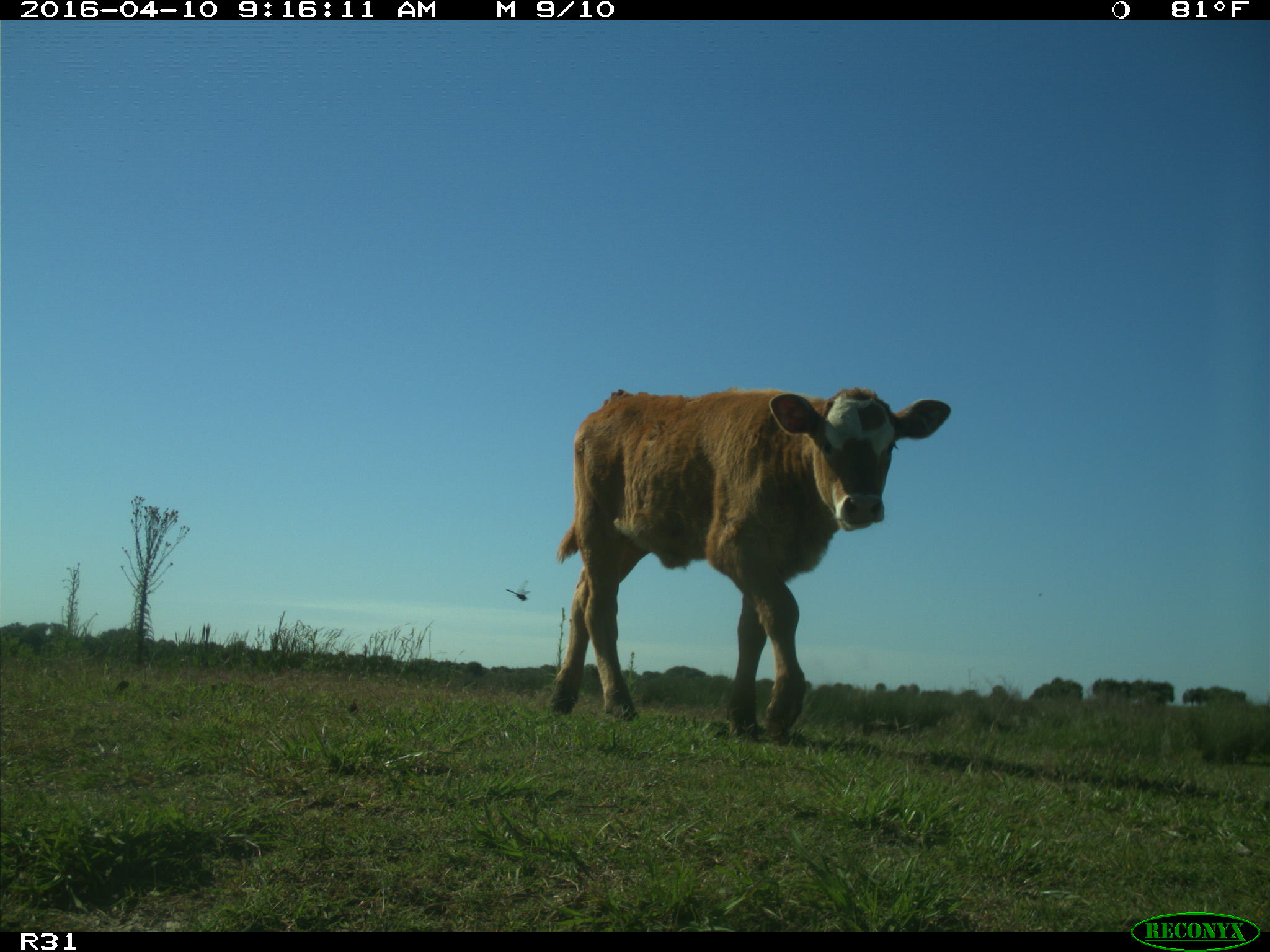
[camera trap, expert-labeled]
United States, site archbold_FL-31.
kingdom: Animalia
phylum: Chordata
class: Mammalia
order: Artiodactyla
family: Bovidae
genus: Bos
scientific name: Bos taurus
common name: domestic cow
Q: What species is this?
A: Bos taurus (domestic cow).